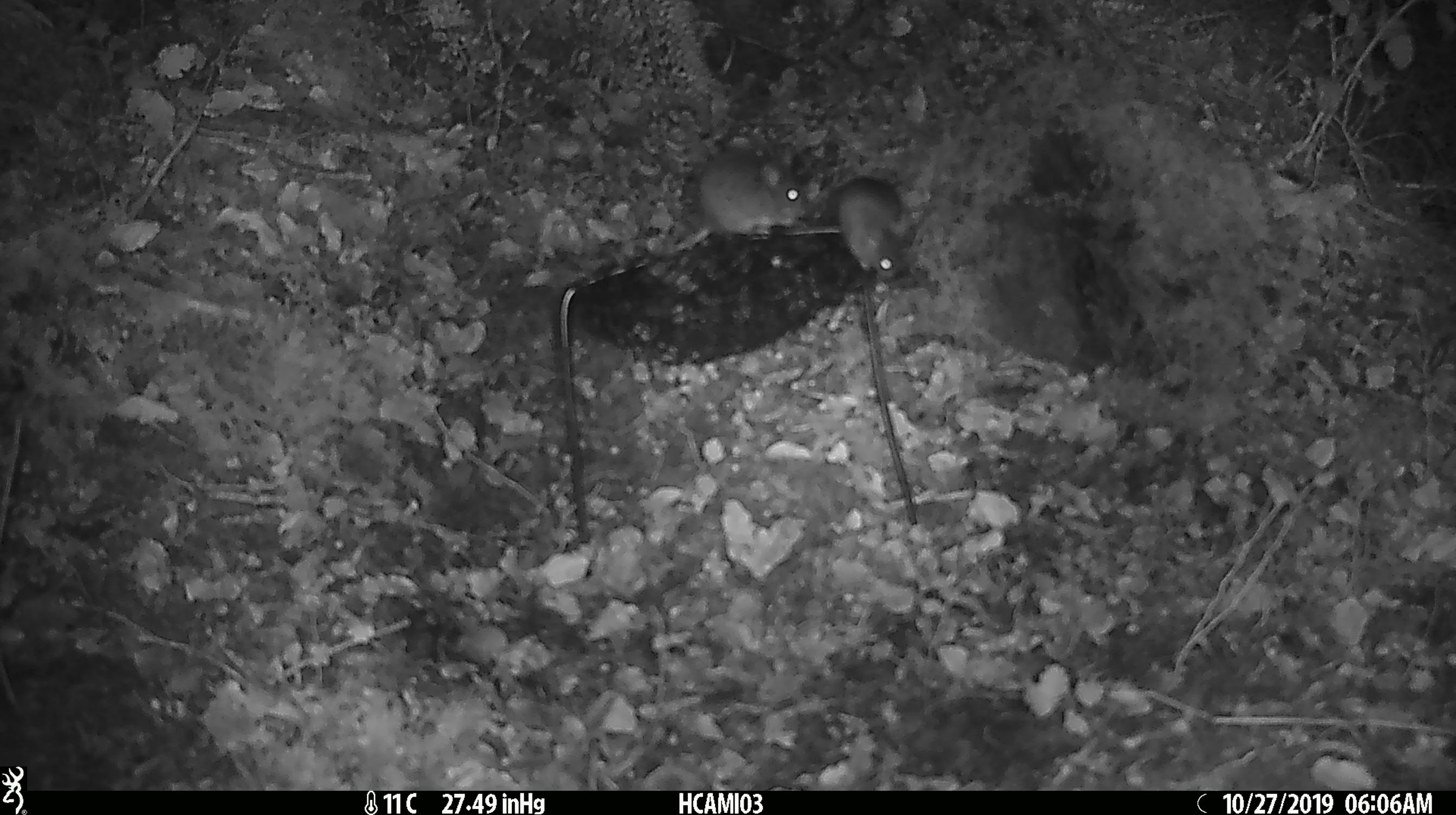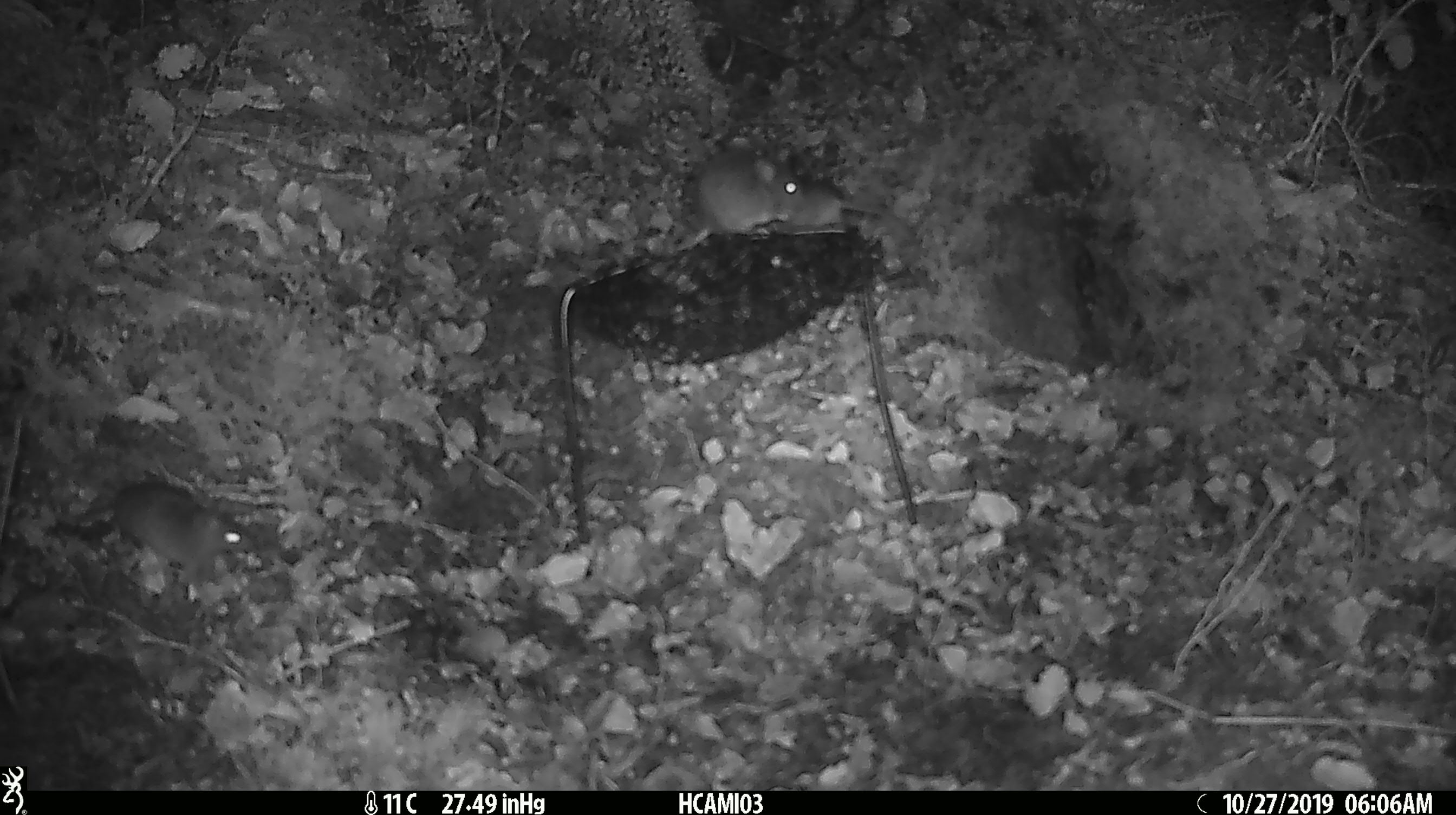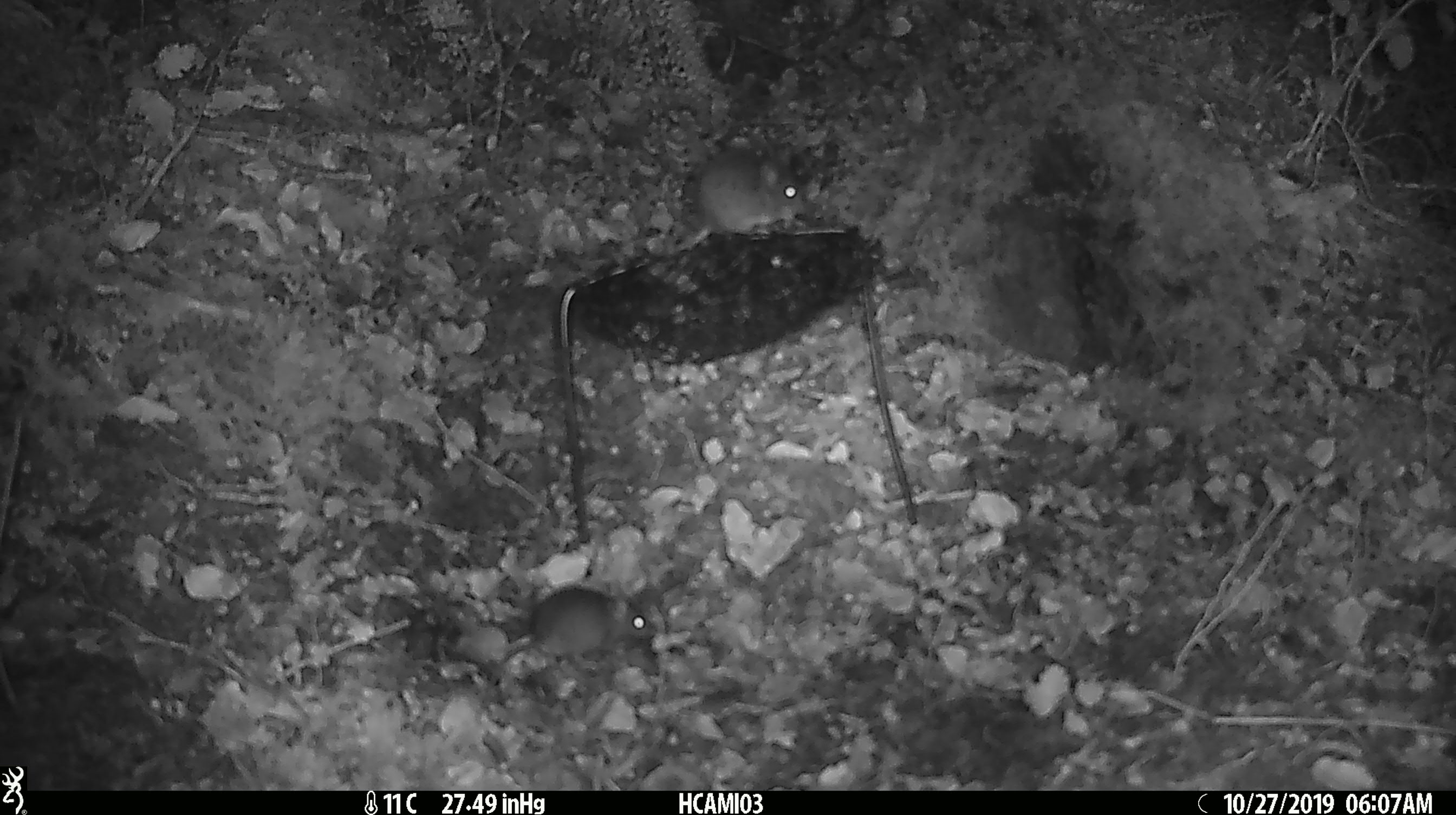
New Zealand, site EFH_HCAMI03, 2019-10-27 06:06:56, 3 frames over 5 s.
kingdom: Animalia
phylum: Chordata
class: Mammalia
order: Rodentia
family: Muridae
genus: Mus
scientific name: Mus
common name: mouse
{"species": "mouse (Mus)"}